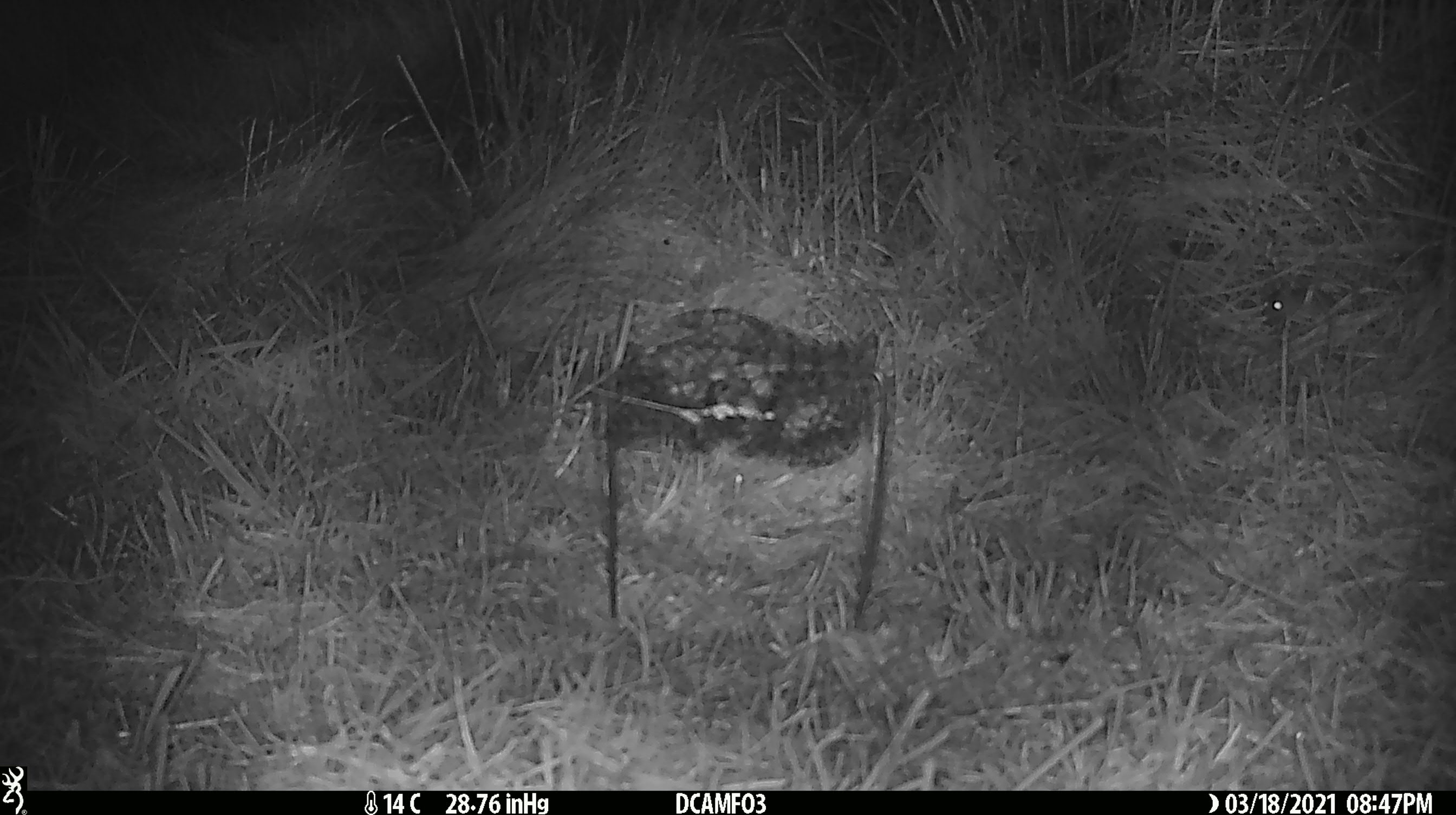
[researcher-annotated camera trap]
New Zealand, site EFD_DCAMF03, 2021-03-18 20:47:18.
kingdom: Animalia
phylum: Chordata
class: Mammalia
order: Rodentia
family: Muridae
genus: Mus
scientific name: Mus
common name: mouse